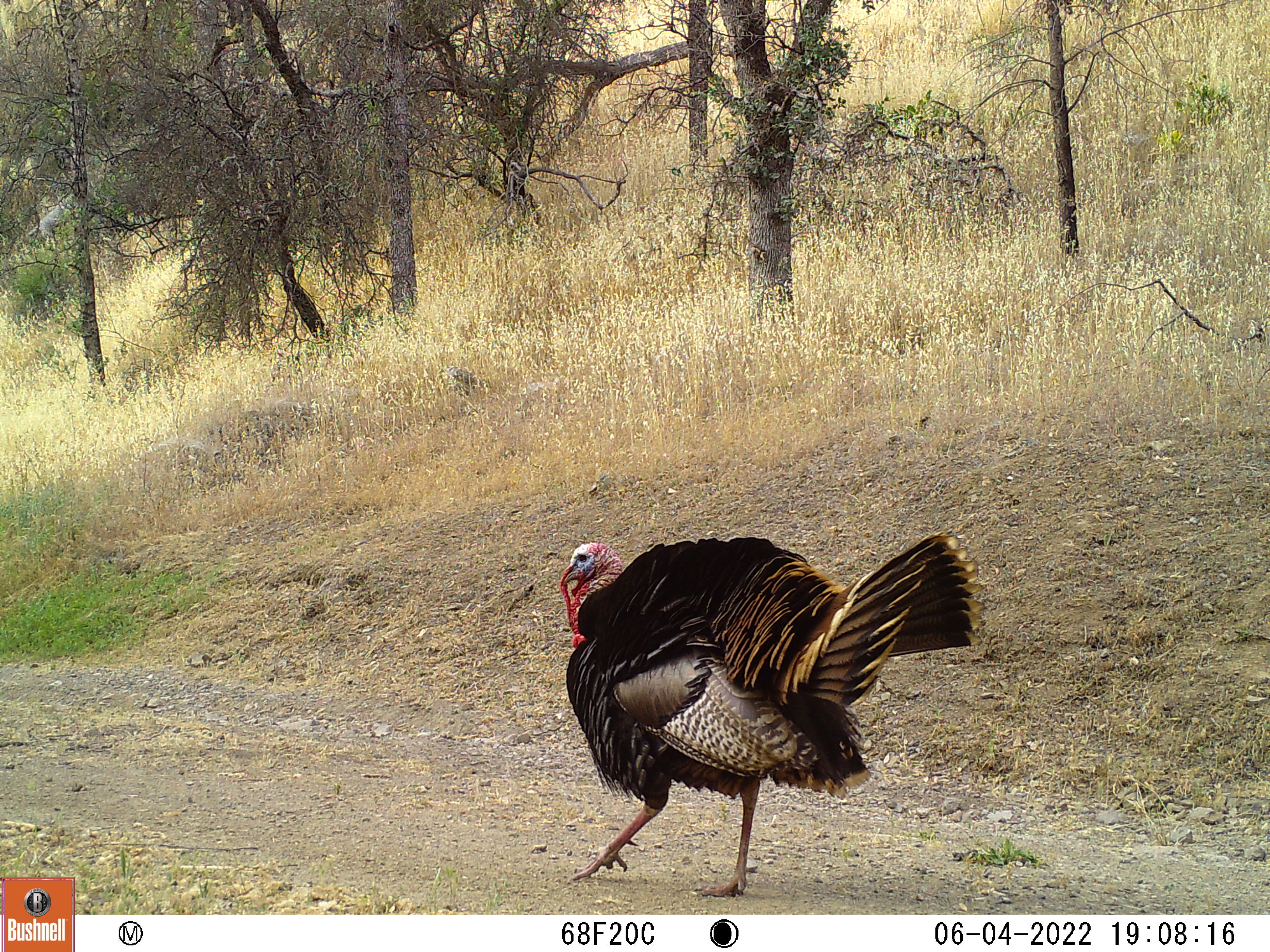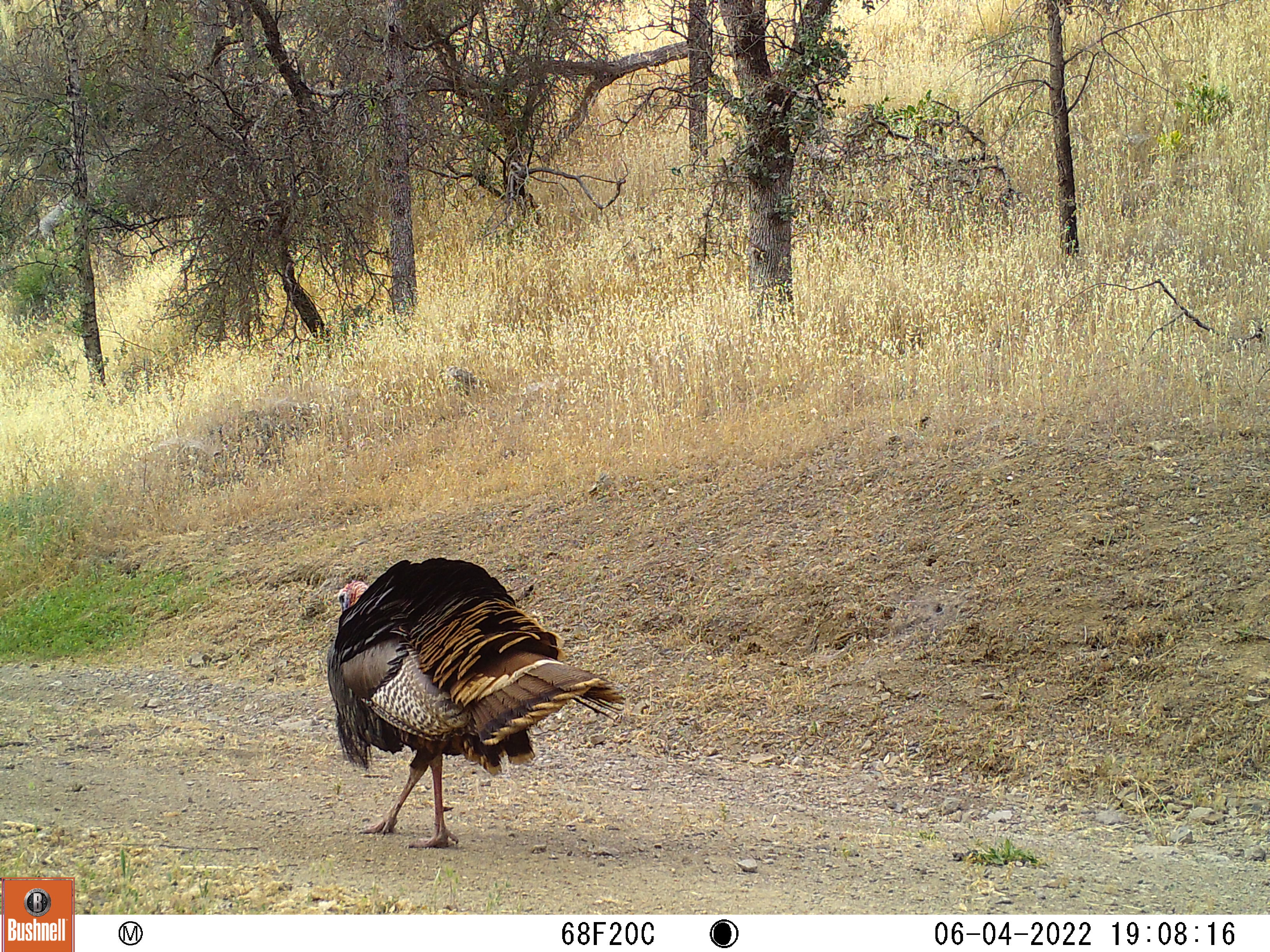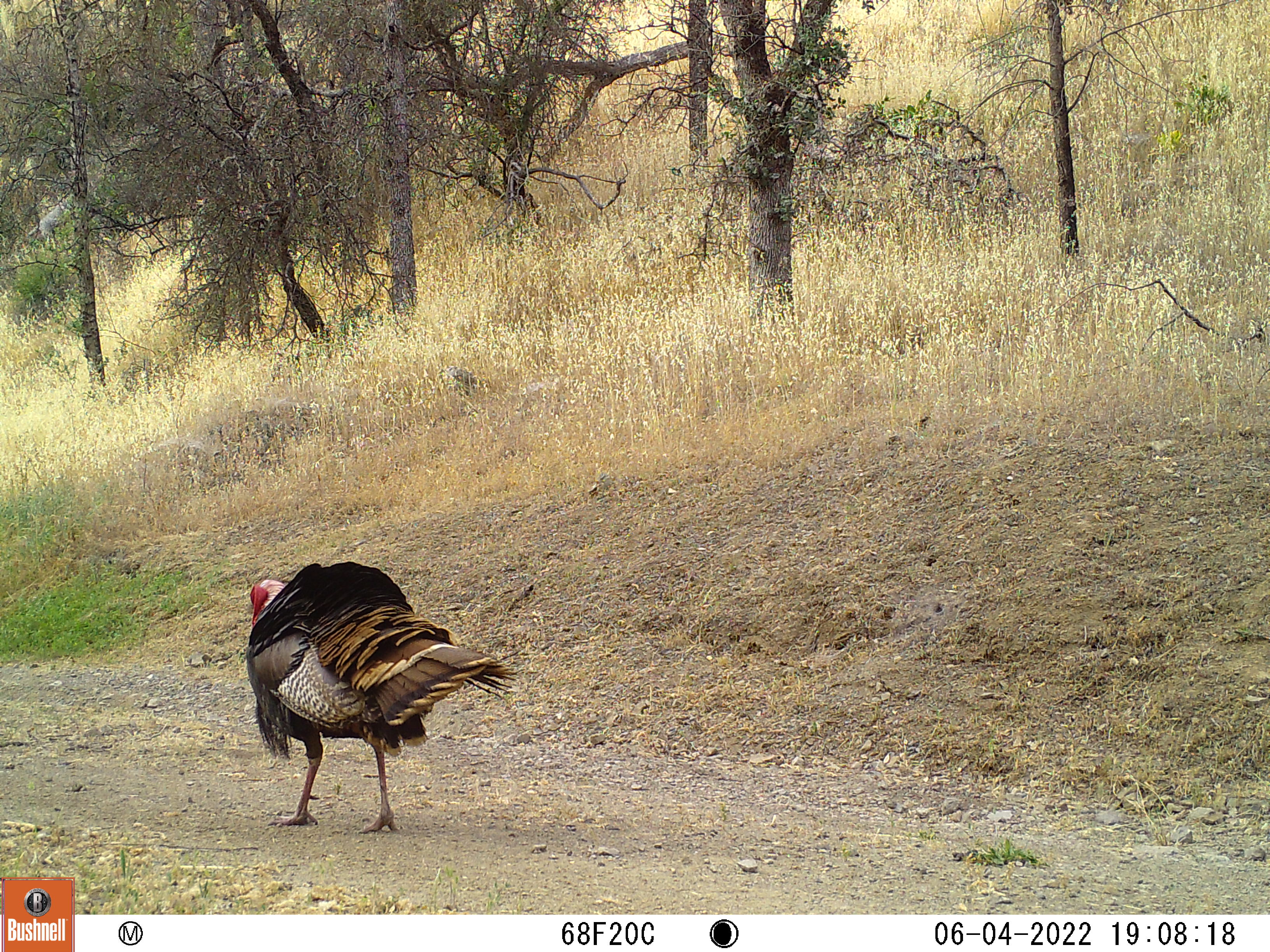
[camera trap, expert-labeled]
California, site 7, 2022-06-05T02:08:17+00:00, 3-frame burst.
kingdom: Animalia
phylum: Chordata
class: Aves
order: Galliformes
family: Phasianidae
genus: Meleagris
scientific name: Meleagris gallopavo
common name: turkey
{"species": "turkey (Meleagris gallopavo)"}